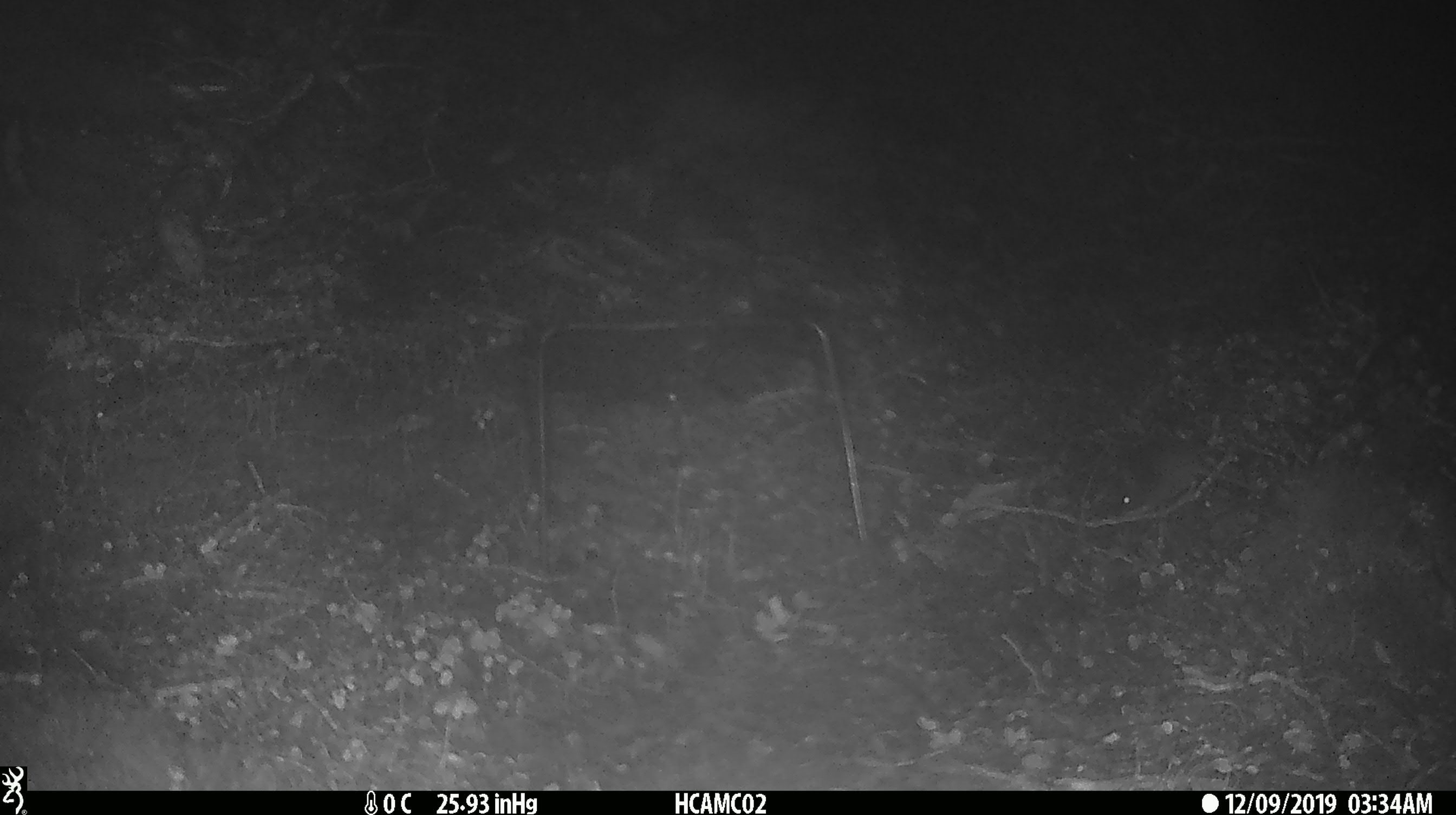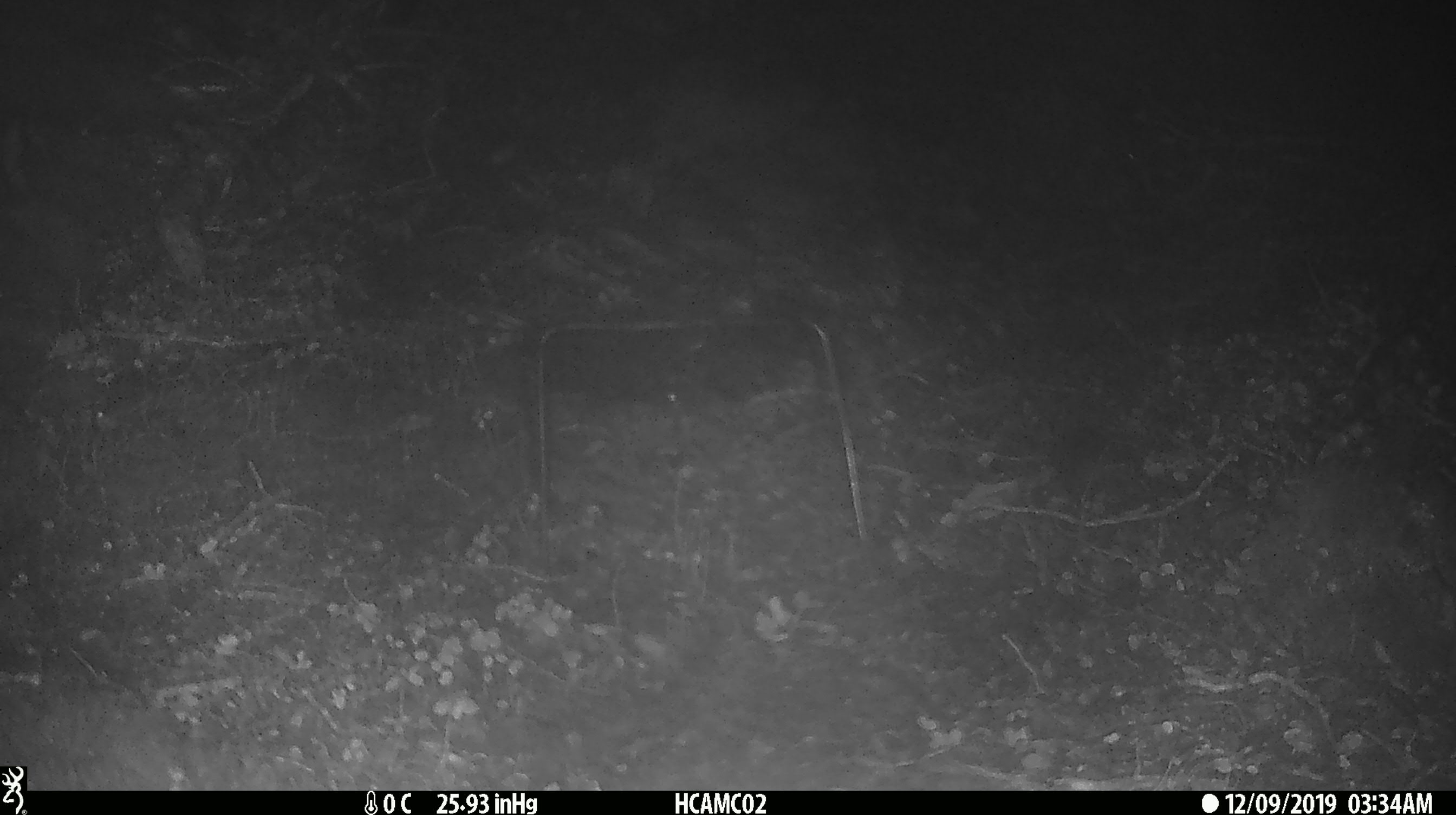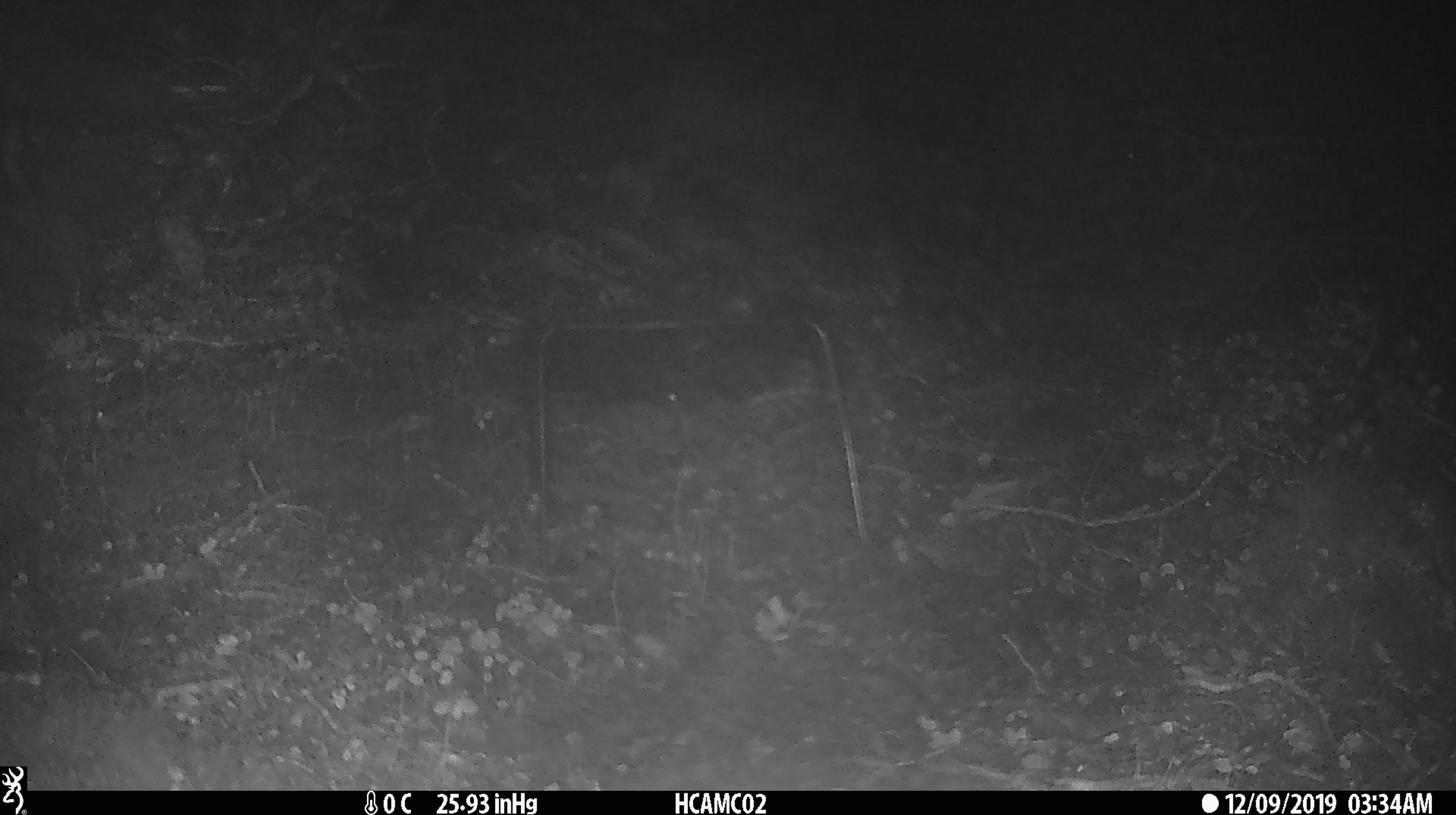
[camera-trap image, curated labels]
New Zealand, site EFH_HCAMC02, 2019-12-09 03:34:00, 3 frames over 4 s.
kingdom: Animalia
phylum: Chordata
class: Mammalia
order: Rodentia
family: Muridae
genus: Mus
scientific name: Mus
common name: mouse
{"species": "mouse (Mus)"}